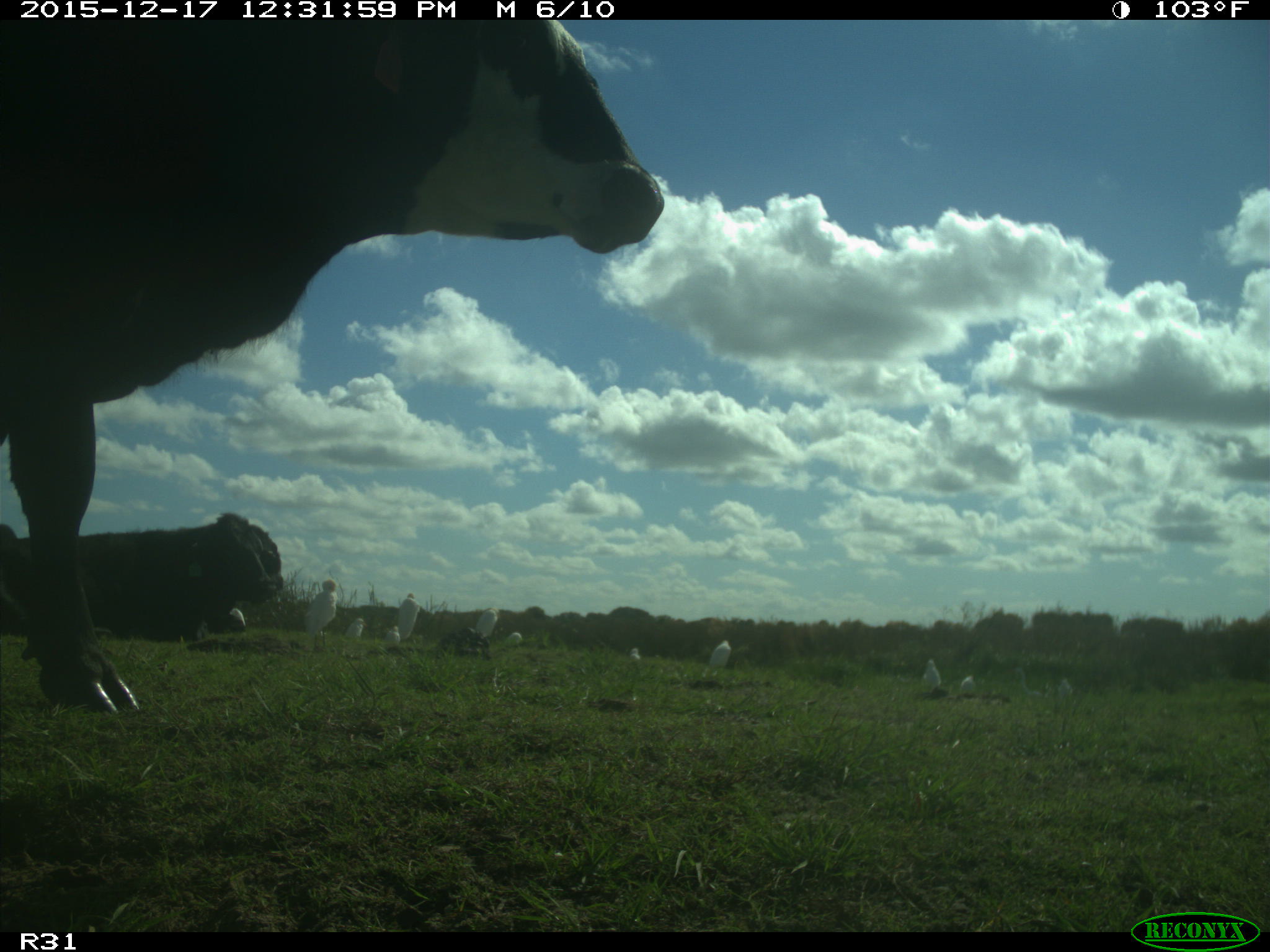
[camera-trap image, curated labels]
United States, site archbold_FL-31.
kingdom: Animalia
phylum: Chordata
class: Mammalia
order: Artiodactyla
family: Bovidae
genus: Bos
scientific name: Bos taurus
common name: domestic cow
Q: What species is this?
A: Bos taurus (domestic cow).